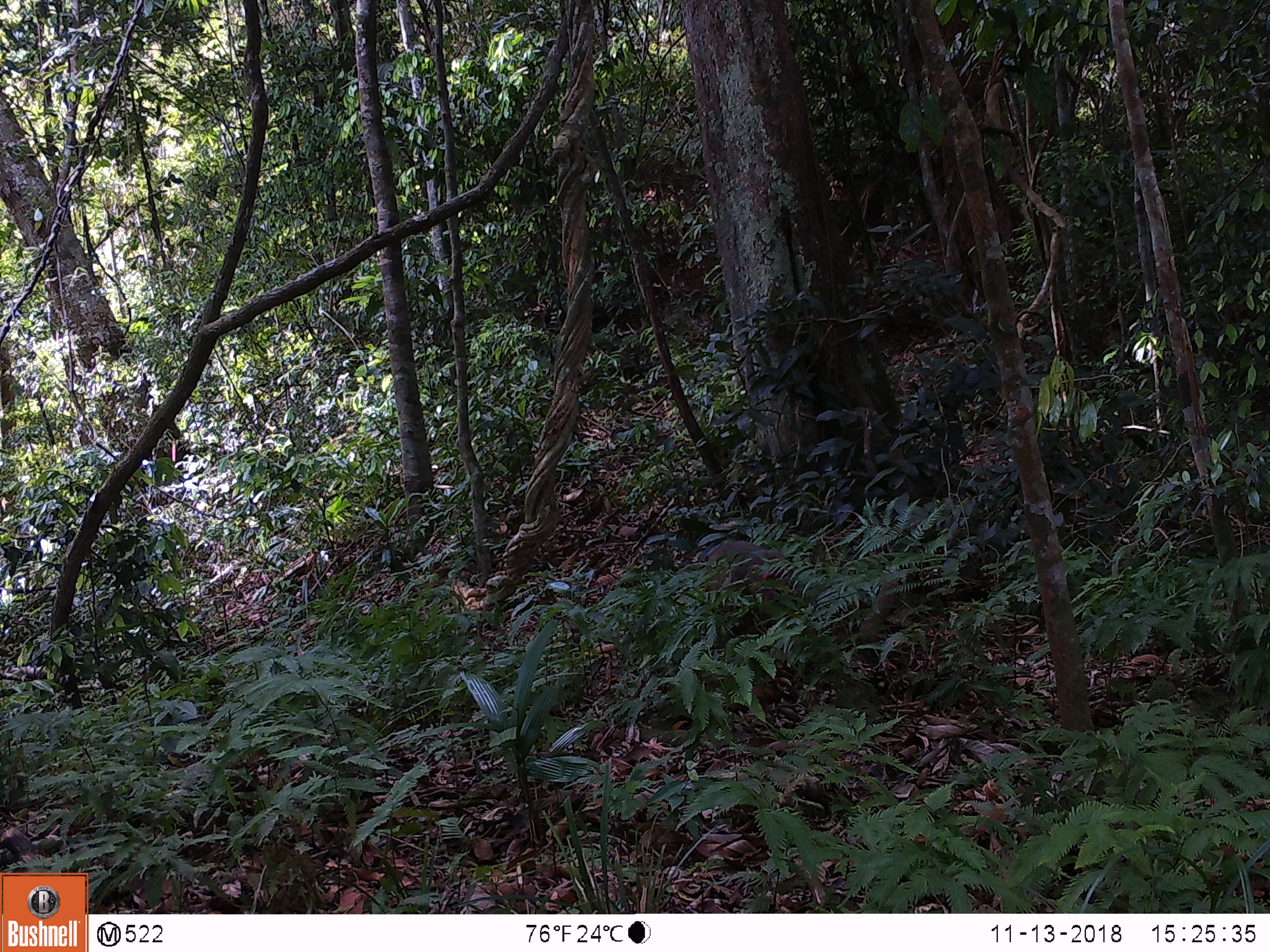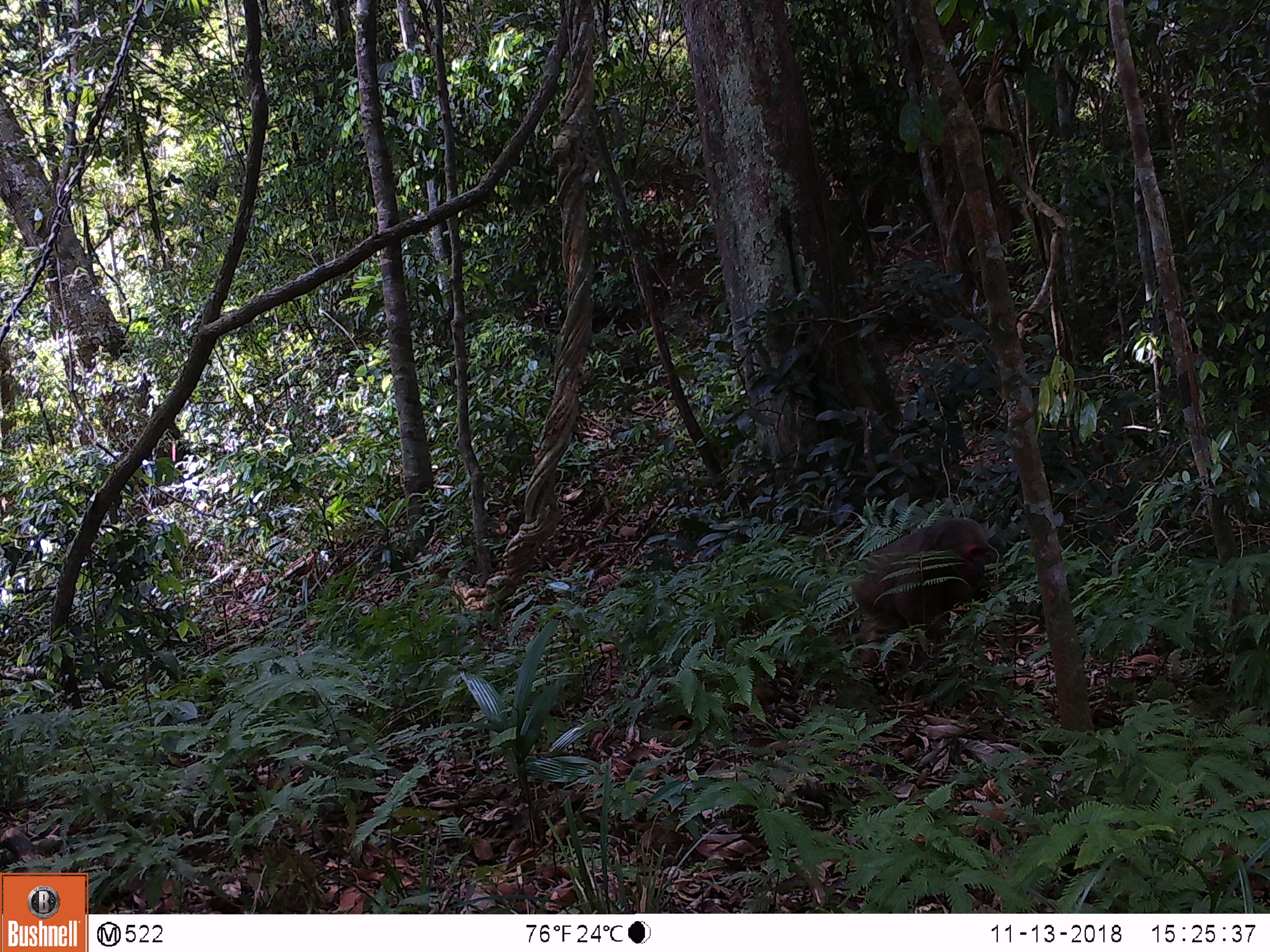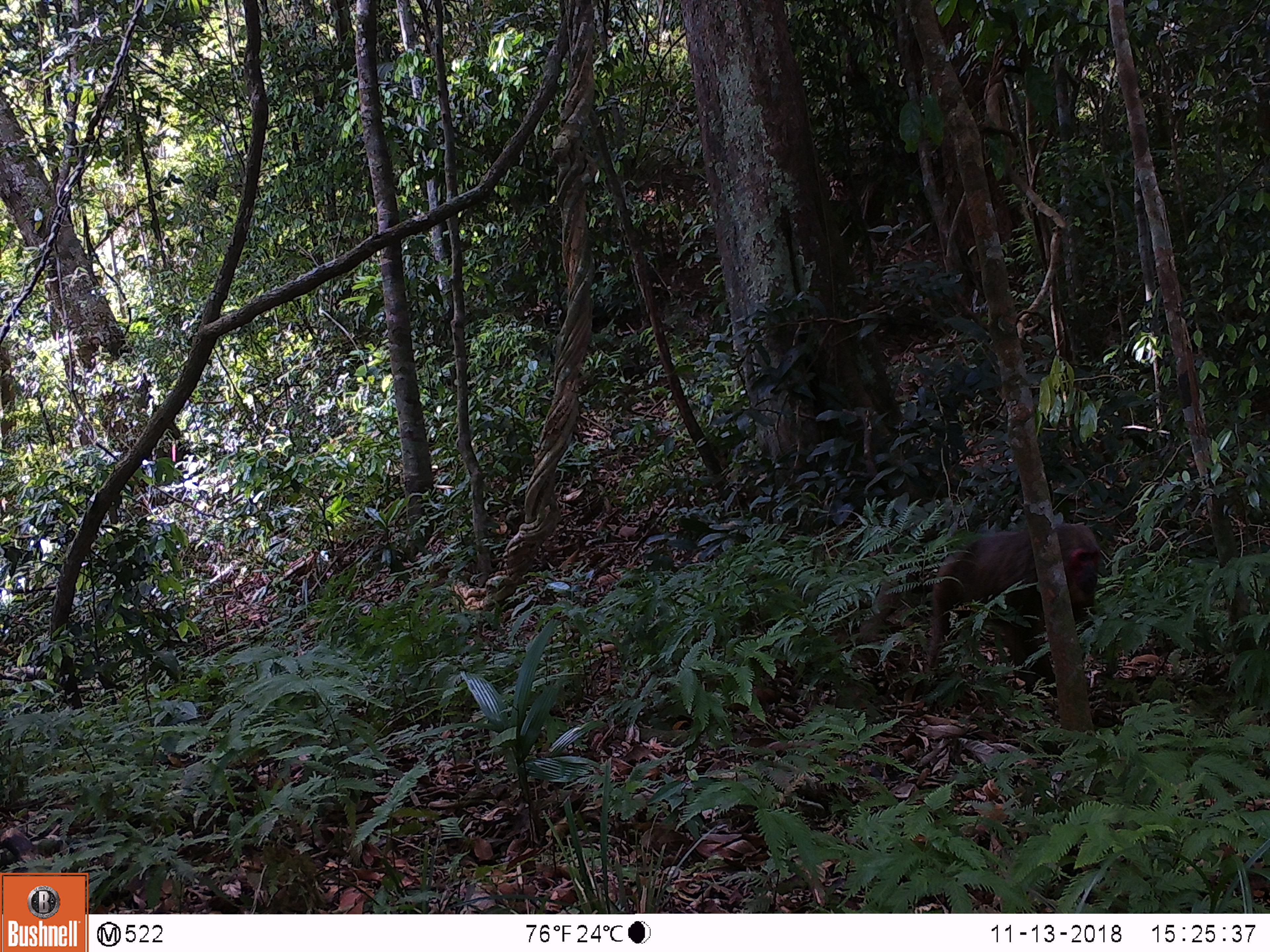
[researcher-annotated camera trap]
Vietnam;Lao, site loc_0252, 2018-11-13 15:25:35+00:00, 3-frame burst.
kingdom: Animalia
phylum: Chordata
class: Mammalia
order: Primates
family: Cercopithecidae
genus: Macaca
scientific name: Macaca arctoides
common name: stump-tailed macaque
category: stump tailed macaque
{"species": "stump tailed macaque (stump-tailed macaque) (Macaca arctoides)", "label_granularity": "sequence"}